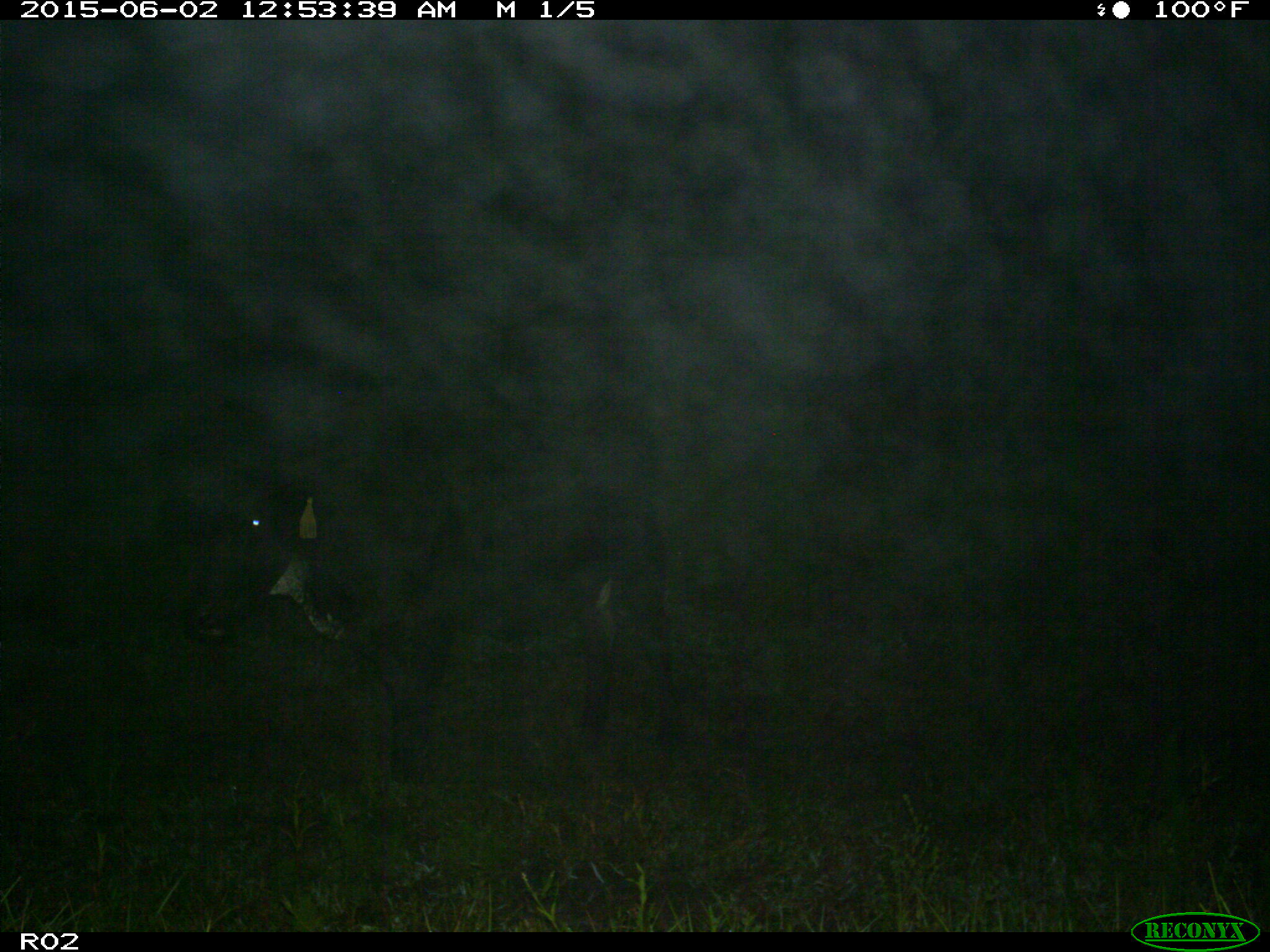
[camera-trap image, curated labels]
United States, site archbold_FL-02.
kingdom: Animalia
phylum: Chordata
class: Mammalia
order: Artiodactyla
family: Bovidae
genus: Bos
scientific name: Bos taurus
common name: domestic cow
Bos taurus (domestic cow).